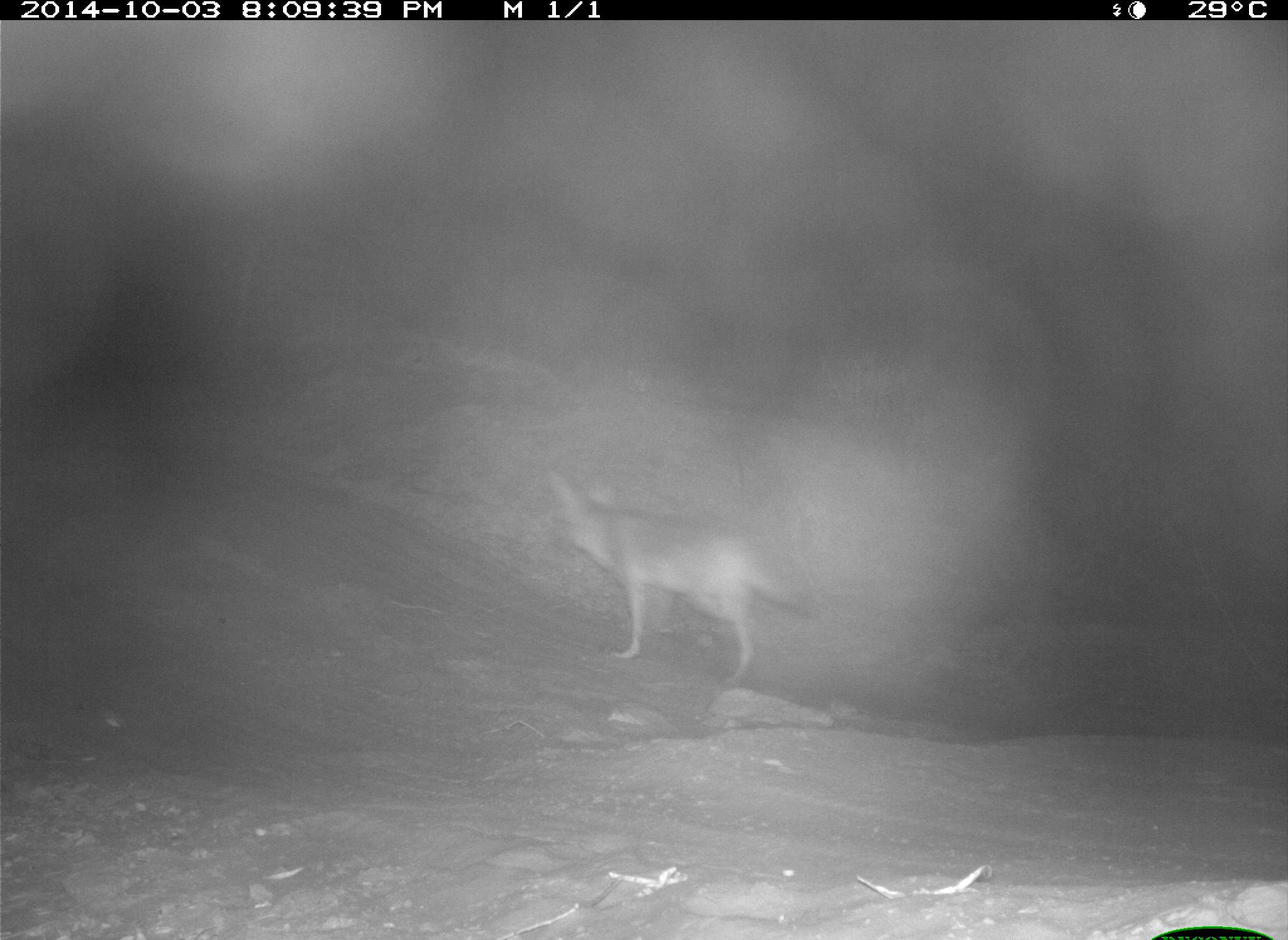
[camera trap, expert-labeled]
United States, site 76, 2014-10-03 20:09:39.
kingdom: Animalia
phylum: Chordata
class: Mammalia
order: Carnivora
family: Canidae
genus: Canis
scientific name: Canis latrans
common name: coyote